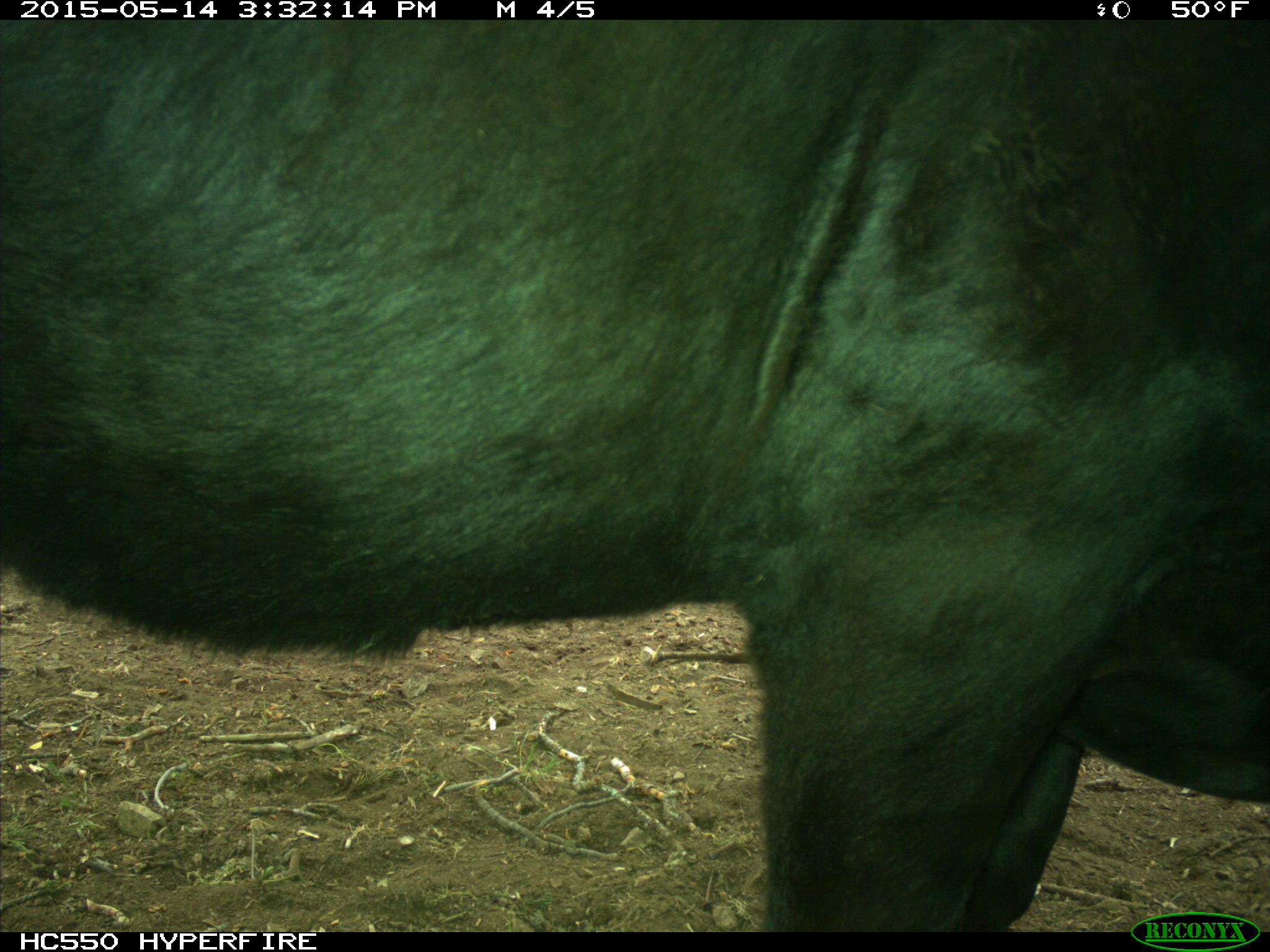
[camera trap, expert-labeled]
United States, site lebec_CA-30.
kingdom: Animalia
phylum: Chordata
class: Mammalia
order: Artiodactyla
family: Bovidae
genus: Bos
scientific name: Bos taurus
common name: domestic cow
Bos taurus (domestic cow).